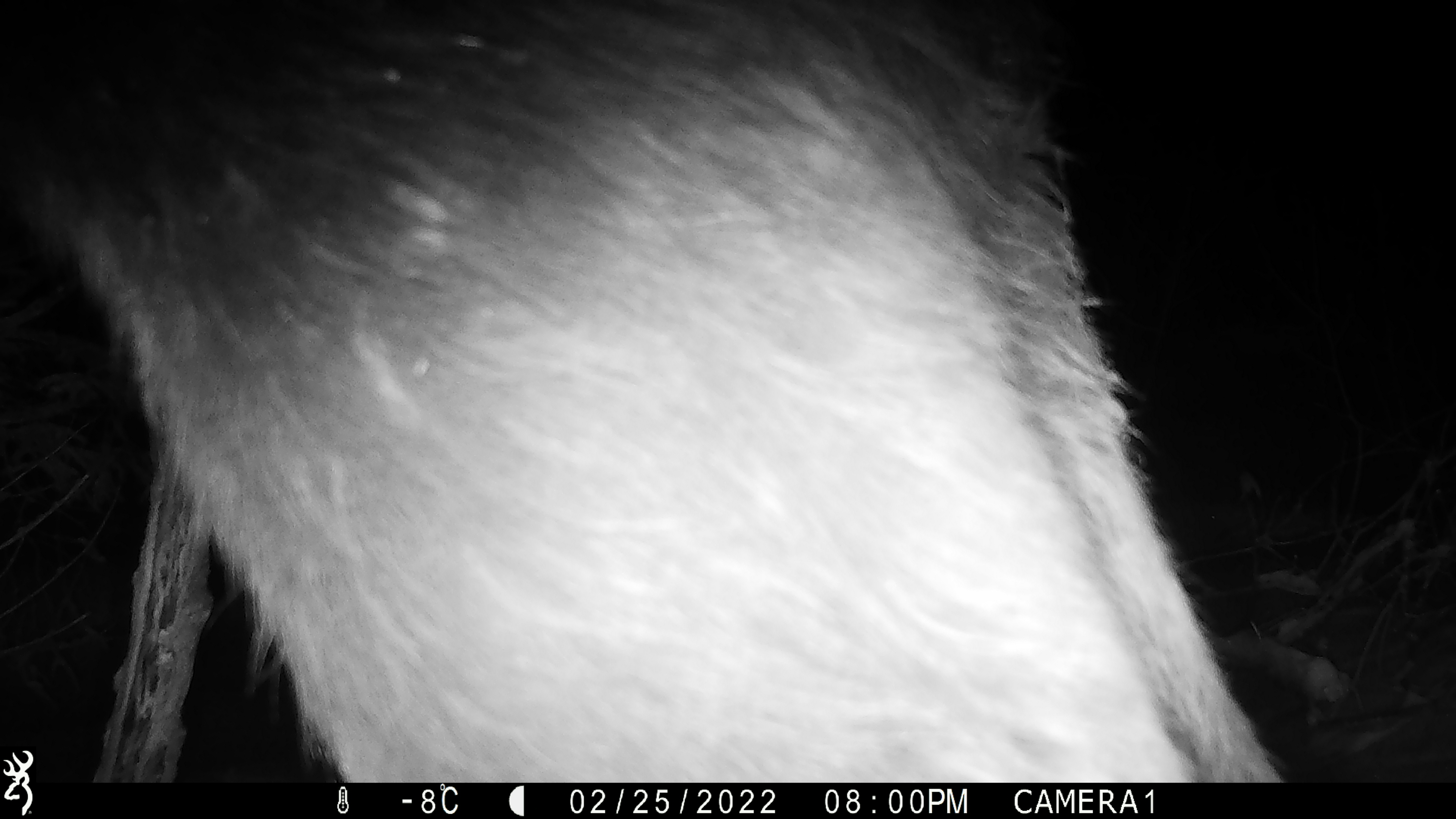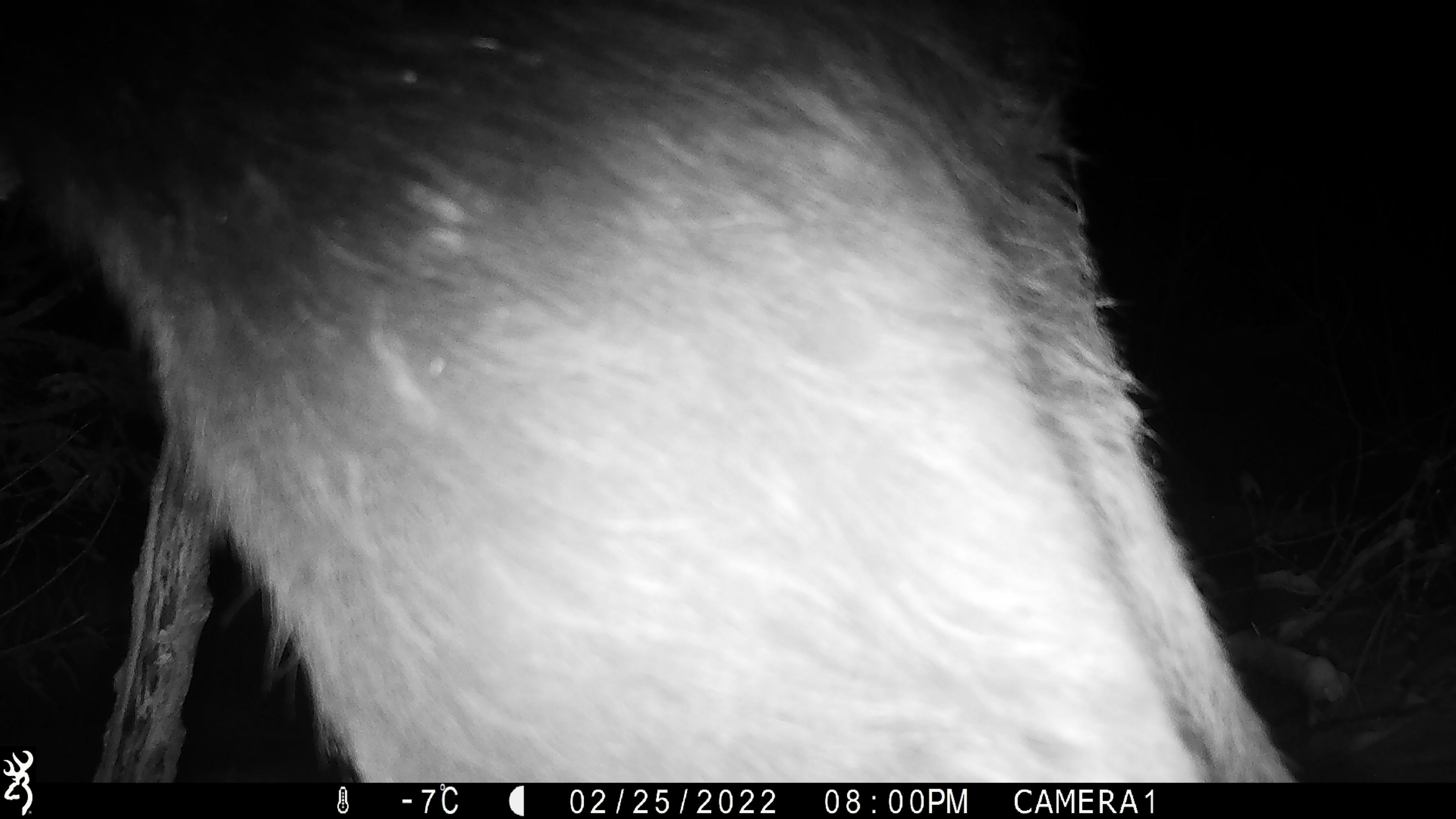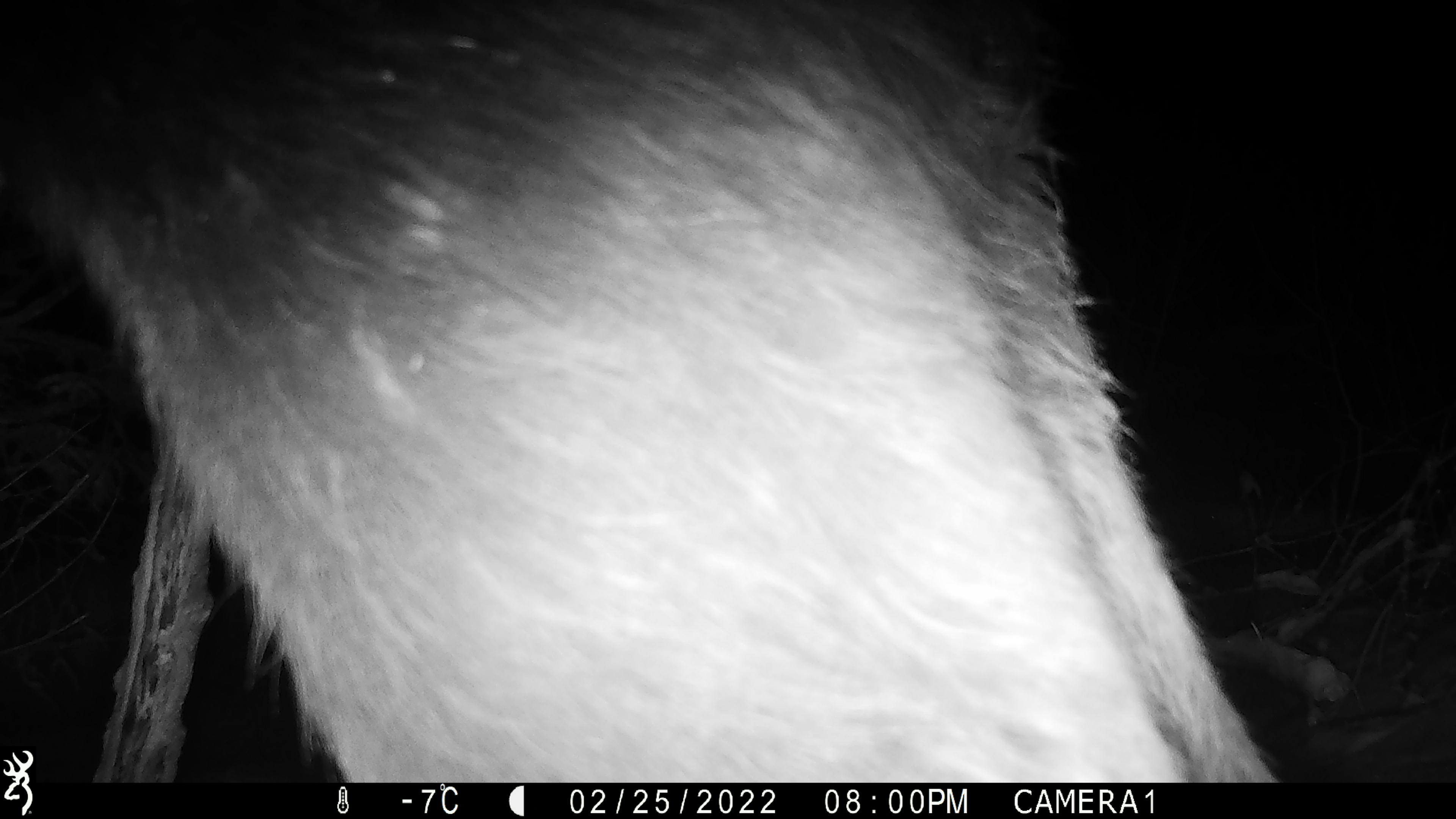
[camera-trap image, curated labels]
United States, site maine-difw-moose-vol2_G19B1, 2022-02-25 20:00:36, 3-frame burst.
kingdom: Animalia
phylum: Chordata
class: Mammalia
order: Artiodactyla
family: Cervidae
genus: Alces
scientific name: Alces alces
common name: moose